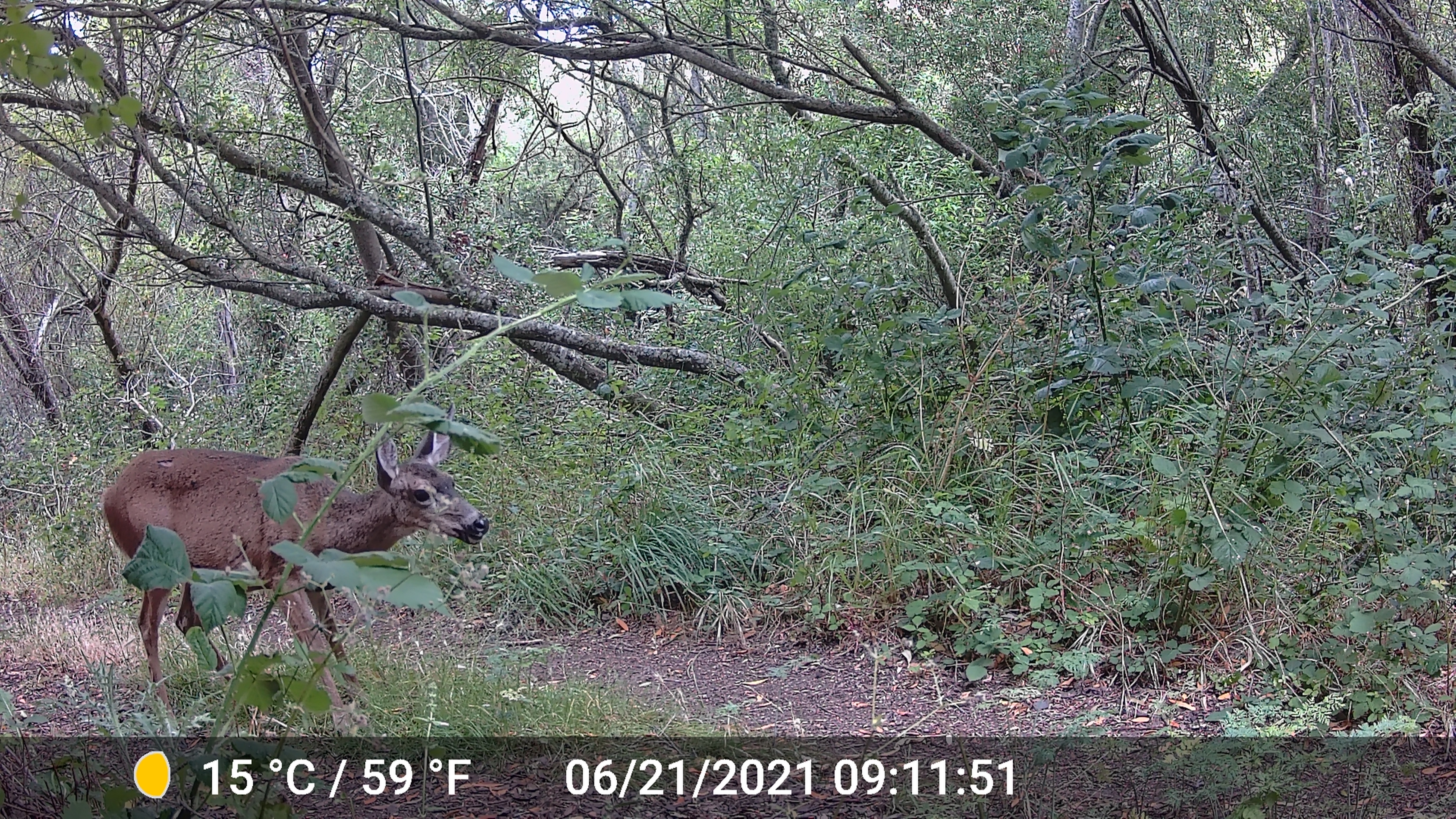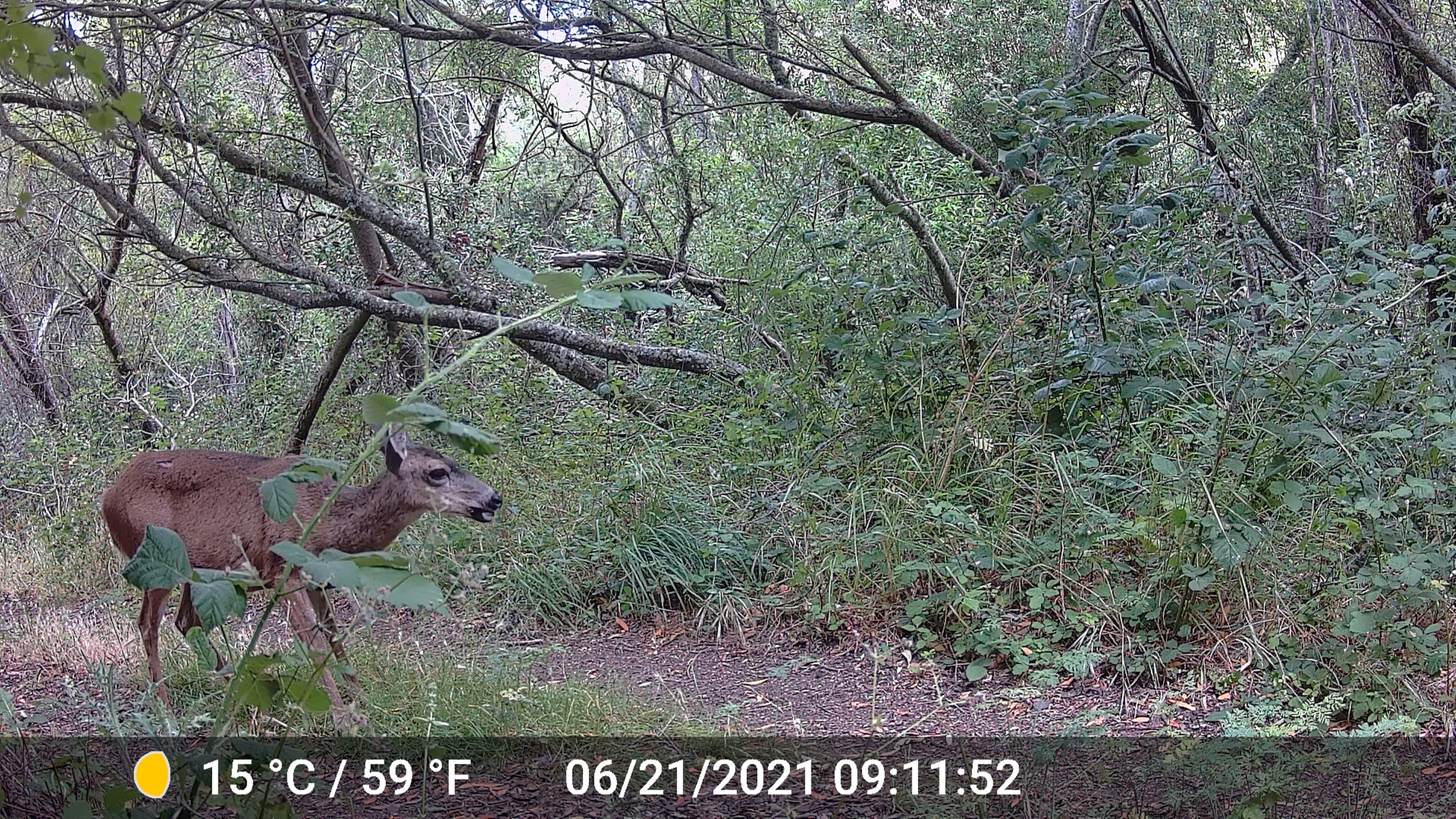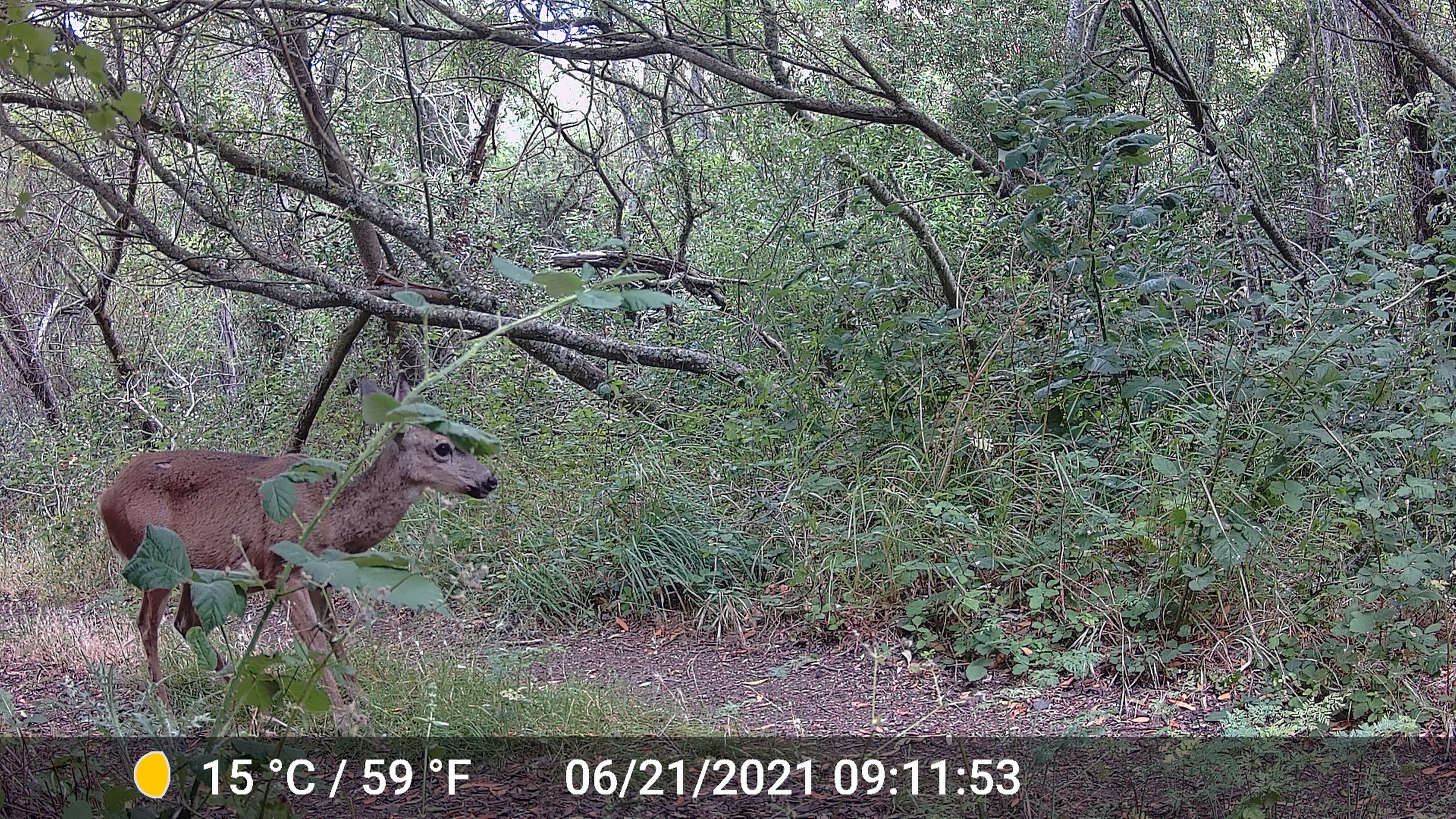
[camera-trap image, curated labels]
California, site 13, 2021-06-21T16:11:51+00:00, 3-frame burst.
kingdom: Animalia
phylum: Chordata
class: Mammalia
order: Artiodactyla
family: Cervidae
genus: Odocoileus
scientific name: Odocoileus hemionus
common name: mule deer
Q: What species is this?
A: Mule deer (Odocoileus hemionus).